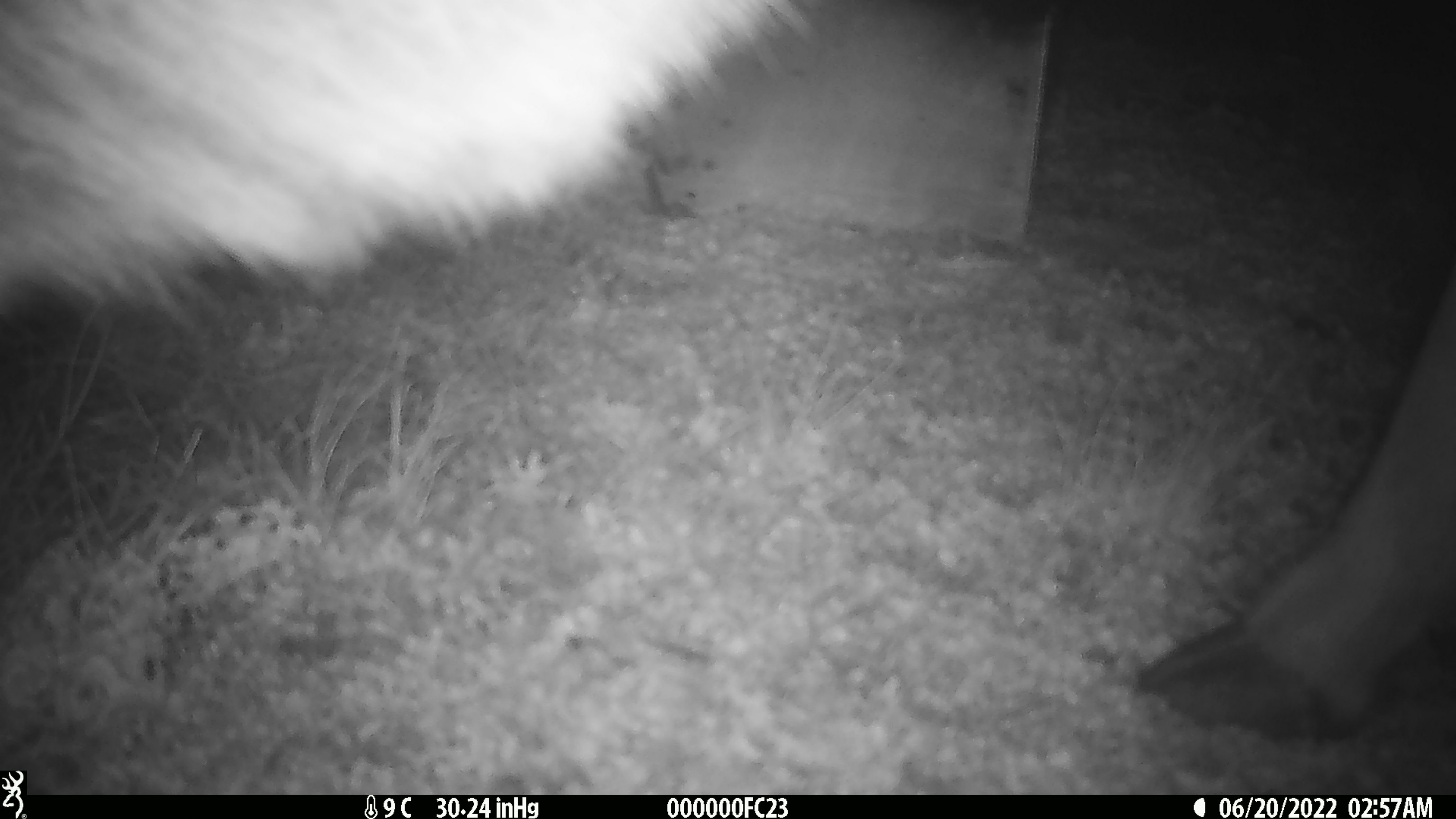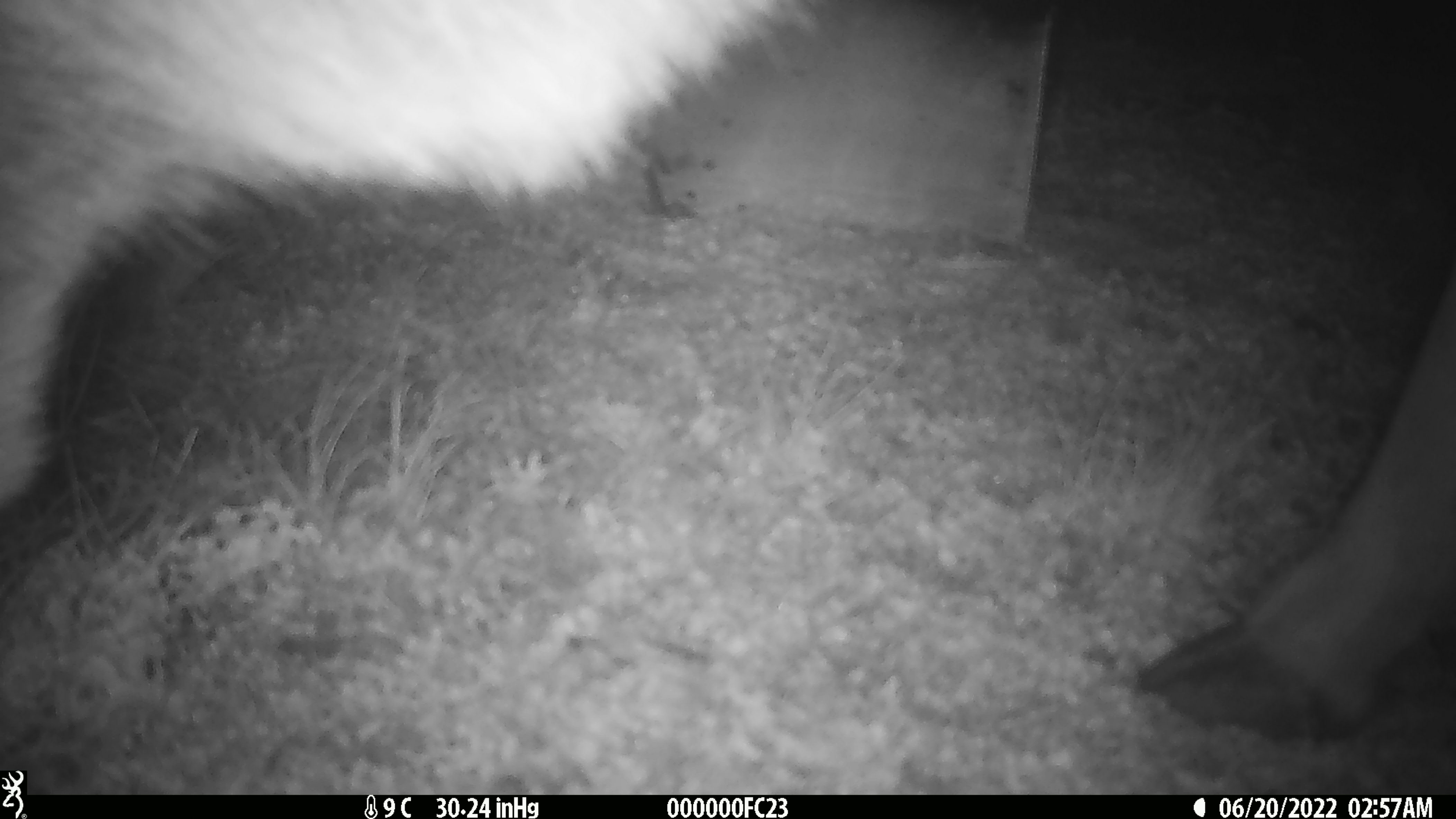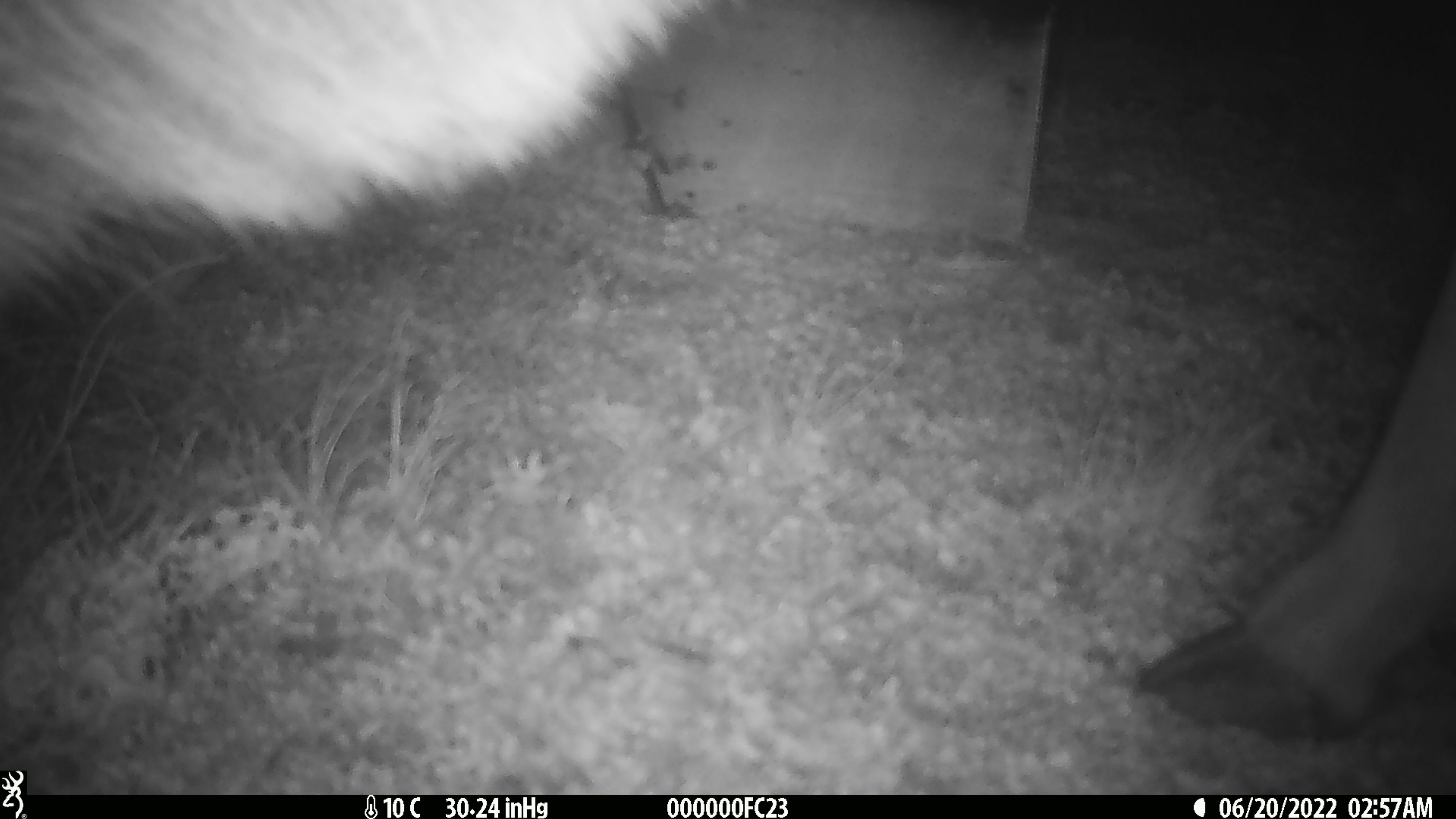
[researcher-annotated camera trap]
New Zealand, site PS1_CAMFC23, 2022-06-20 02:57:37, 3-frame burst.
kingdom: Animalia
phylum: Chordata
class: Mammalia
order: Artiodactyla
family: Cervidae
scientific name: Cervidae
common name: deer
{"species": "deer (Cervidae)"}